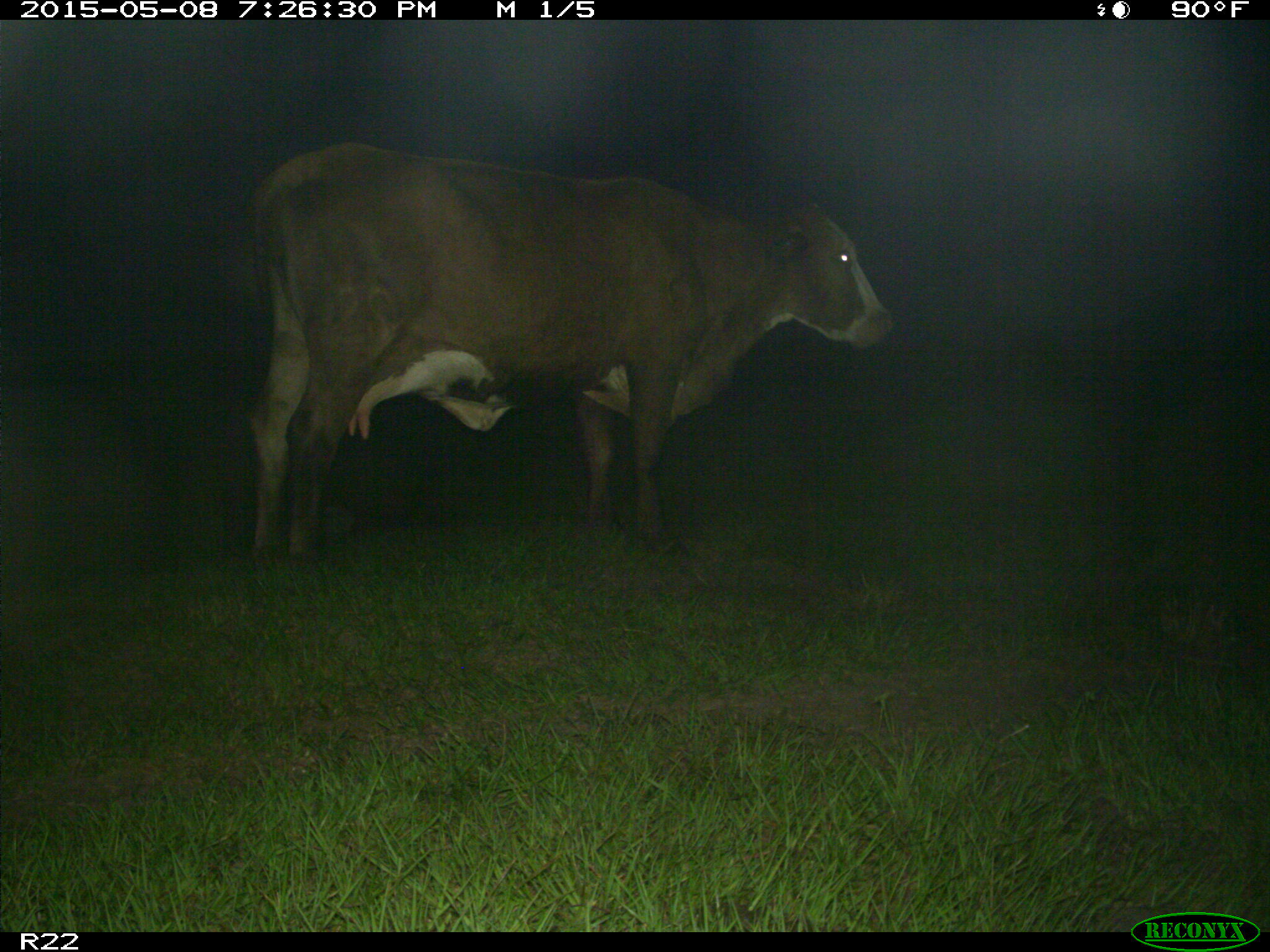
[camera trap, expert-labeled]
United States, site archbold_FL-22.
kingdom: Animalia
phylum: Chordata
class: Mammalia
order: Artiodactyla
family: Bovidae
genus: Bos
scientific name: Bos taurus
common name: domestic cow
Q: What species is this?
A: Bos taurus (domestic cow).